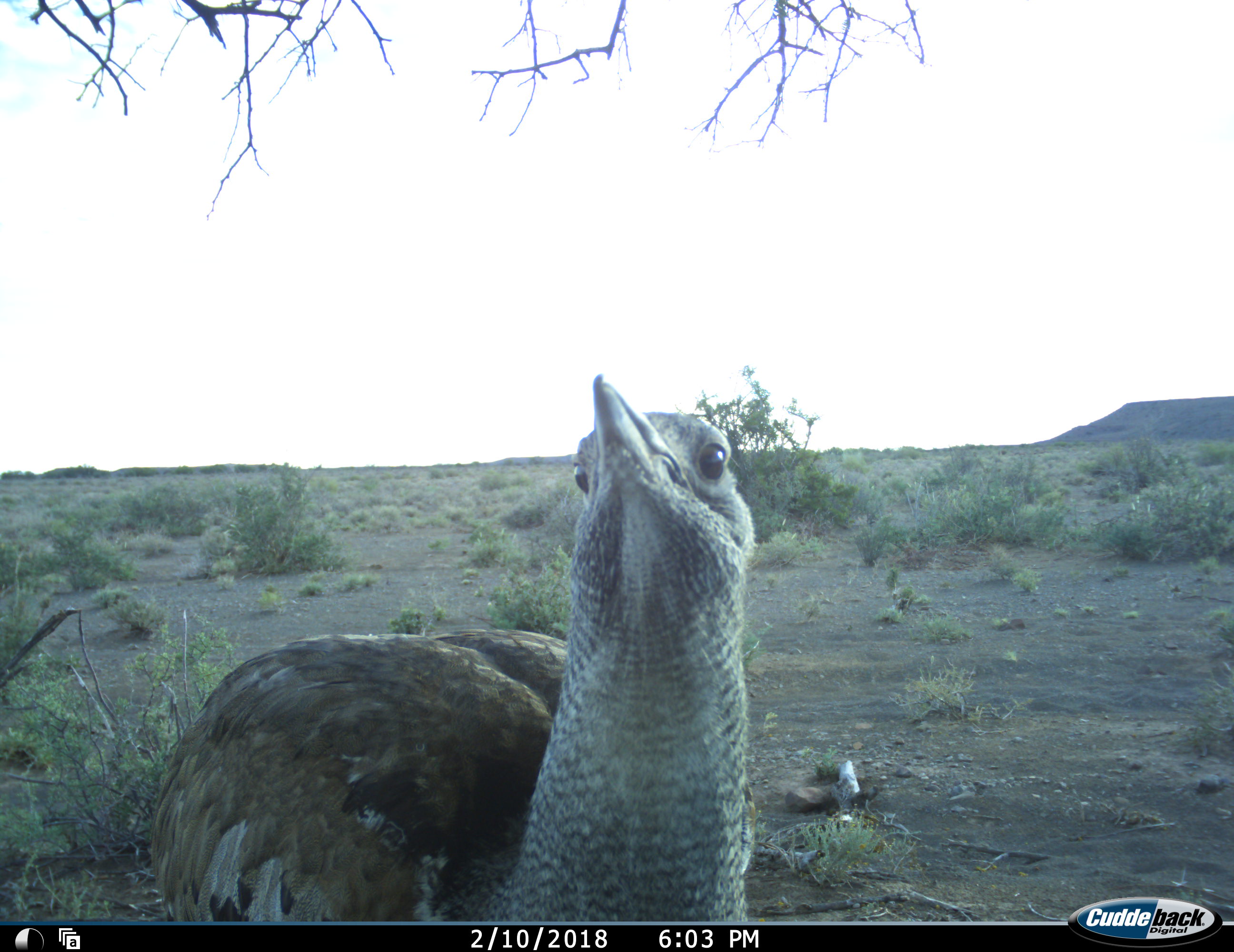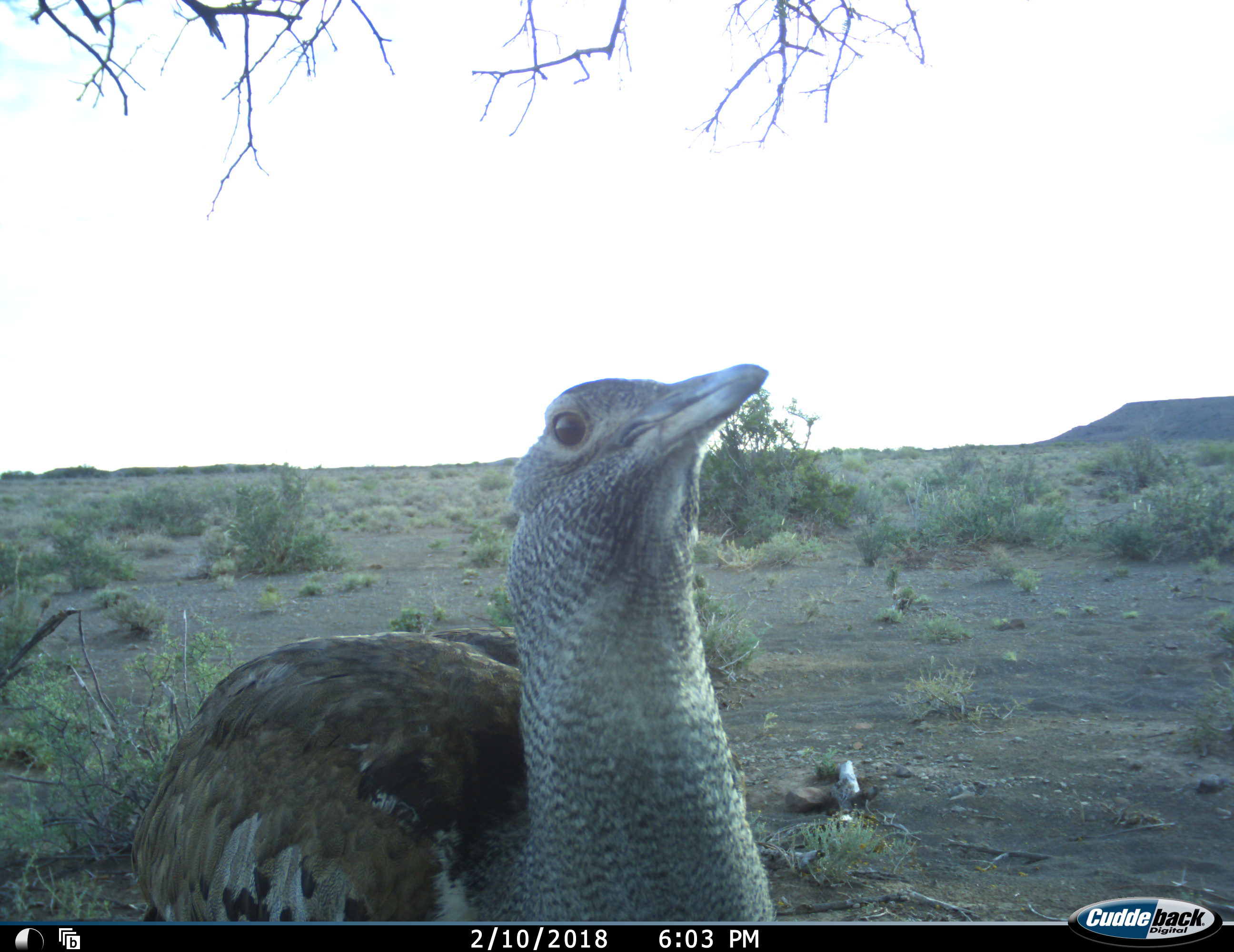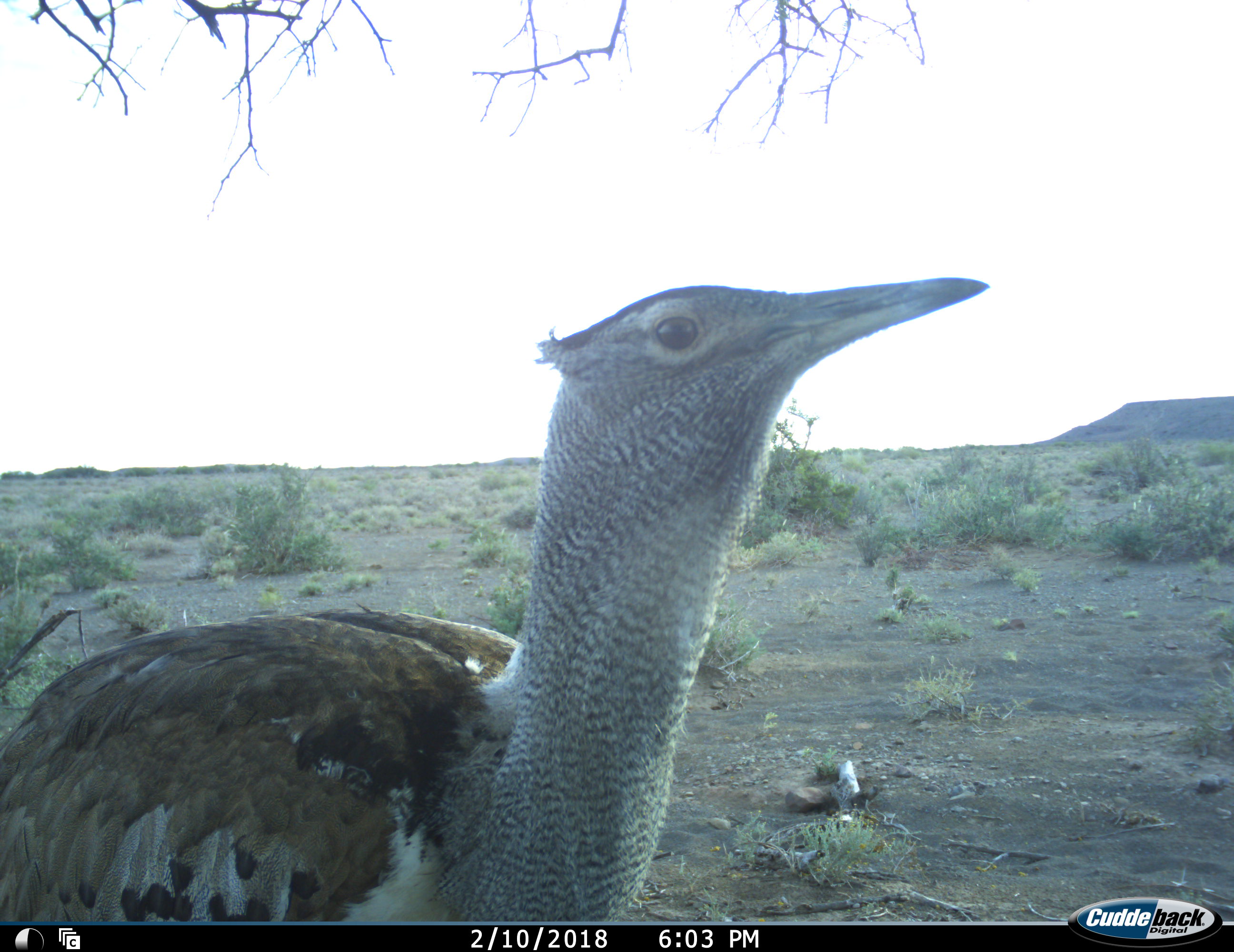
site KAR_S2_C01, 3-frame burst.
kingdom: Animalia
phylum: Chordata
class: Aves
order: Otidiformes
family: Otididae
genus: Ardeotis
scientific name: Ardeotis kori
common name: kori bustard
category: bustardkori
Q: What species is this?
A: Bustardkori (kori bustard) (Ardeotis kori).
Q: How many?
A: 1.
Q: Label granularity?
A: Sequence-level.